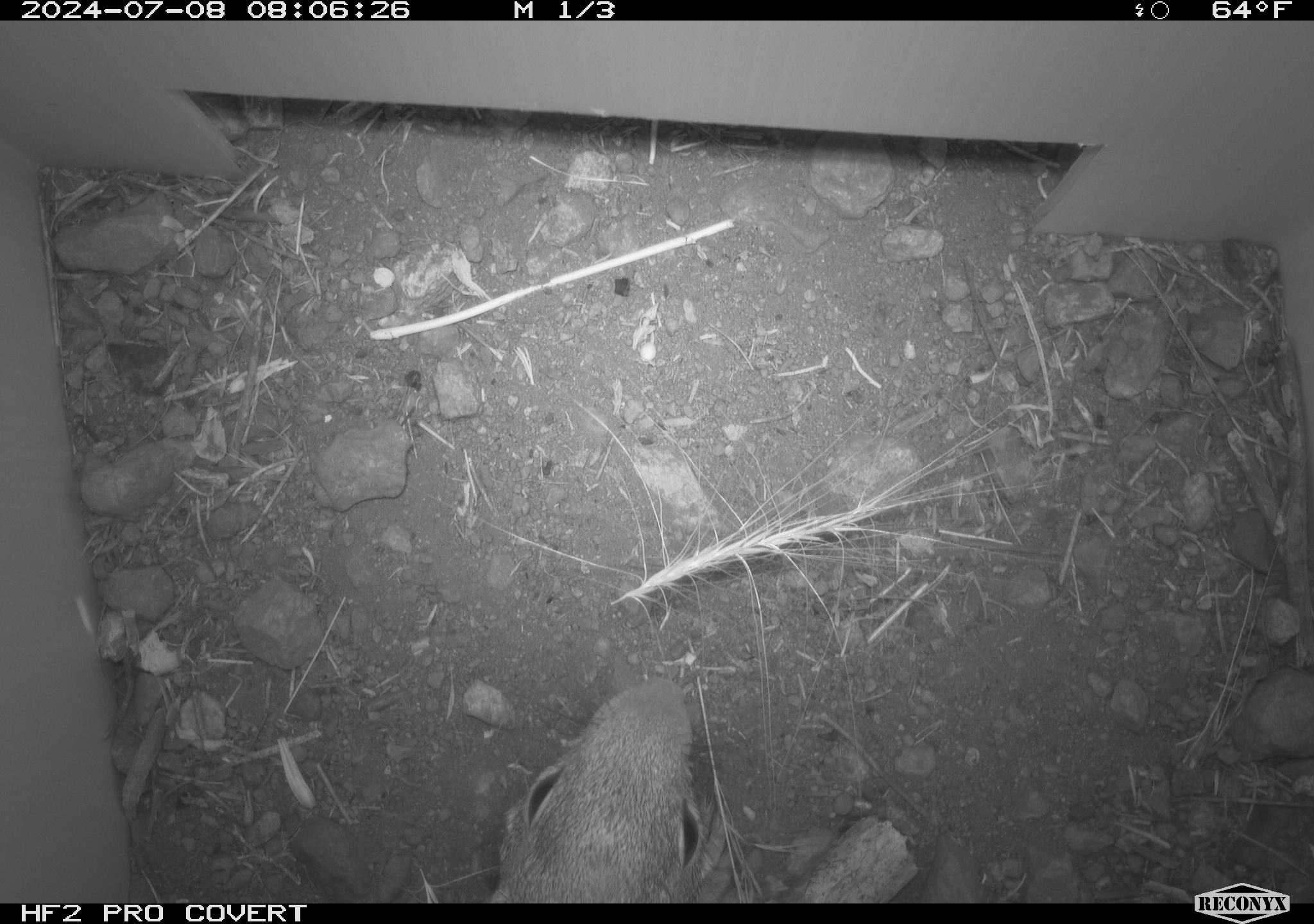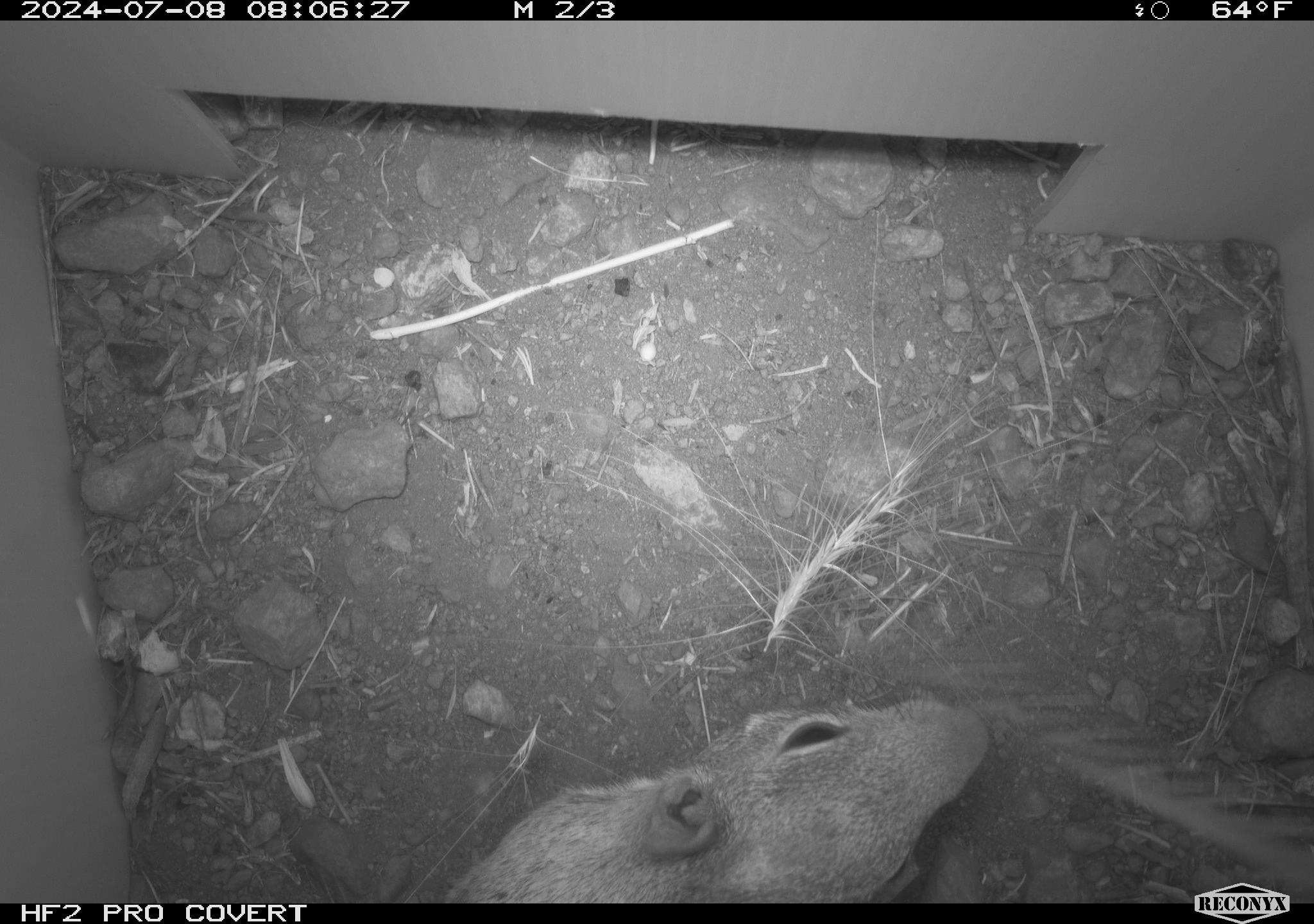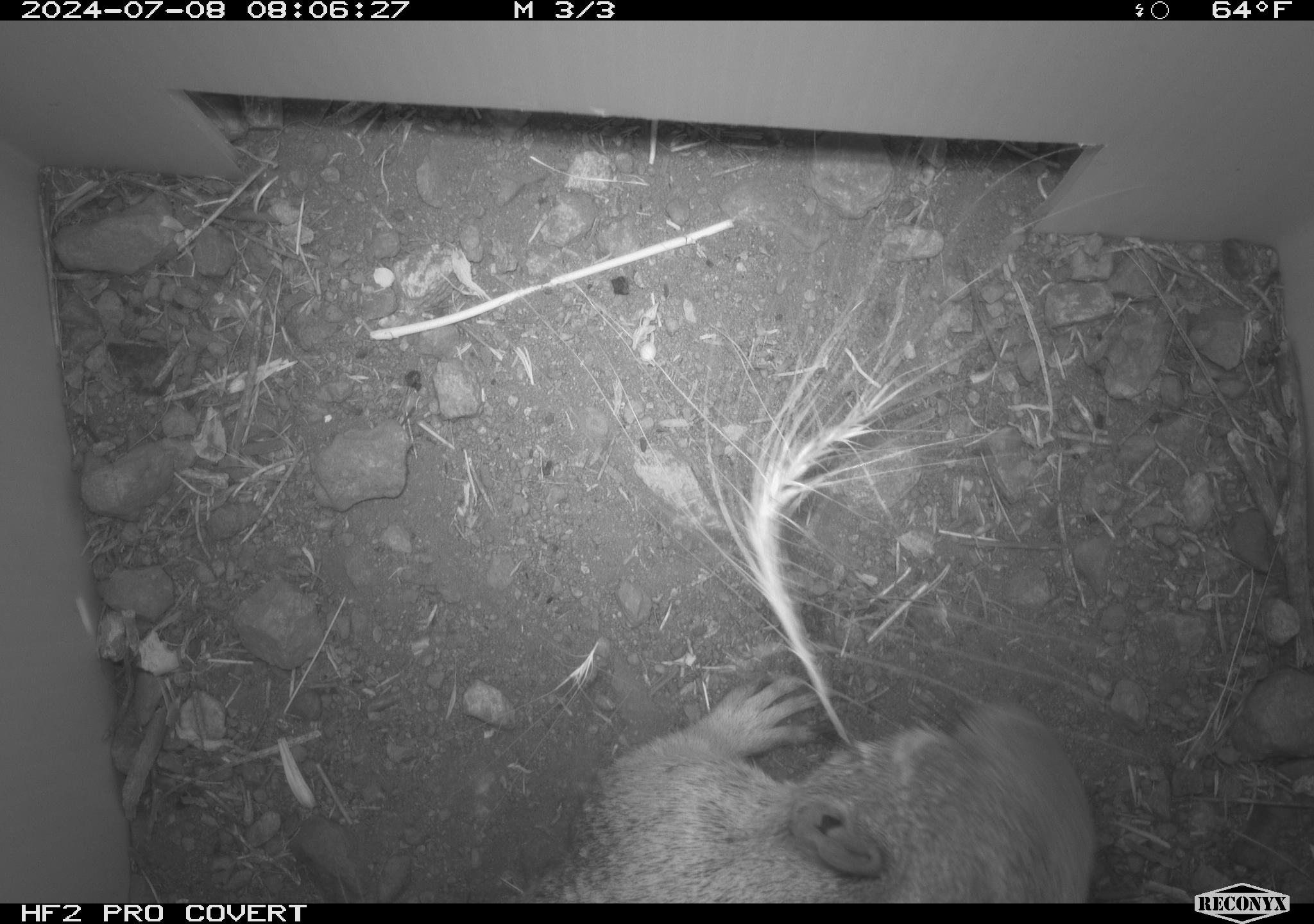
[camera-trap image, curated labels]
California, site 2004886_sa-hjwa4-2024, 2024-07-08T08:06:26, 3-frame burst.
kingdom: Animalia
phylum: Chordata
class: Mammalia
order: Rodentia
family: Sciuridae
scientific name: Sciuridae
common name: squirrels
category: sciuridae family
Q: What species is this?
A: Sciuridae family (squirrels) (Sciuridae).